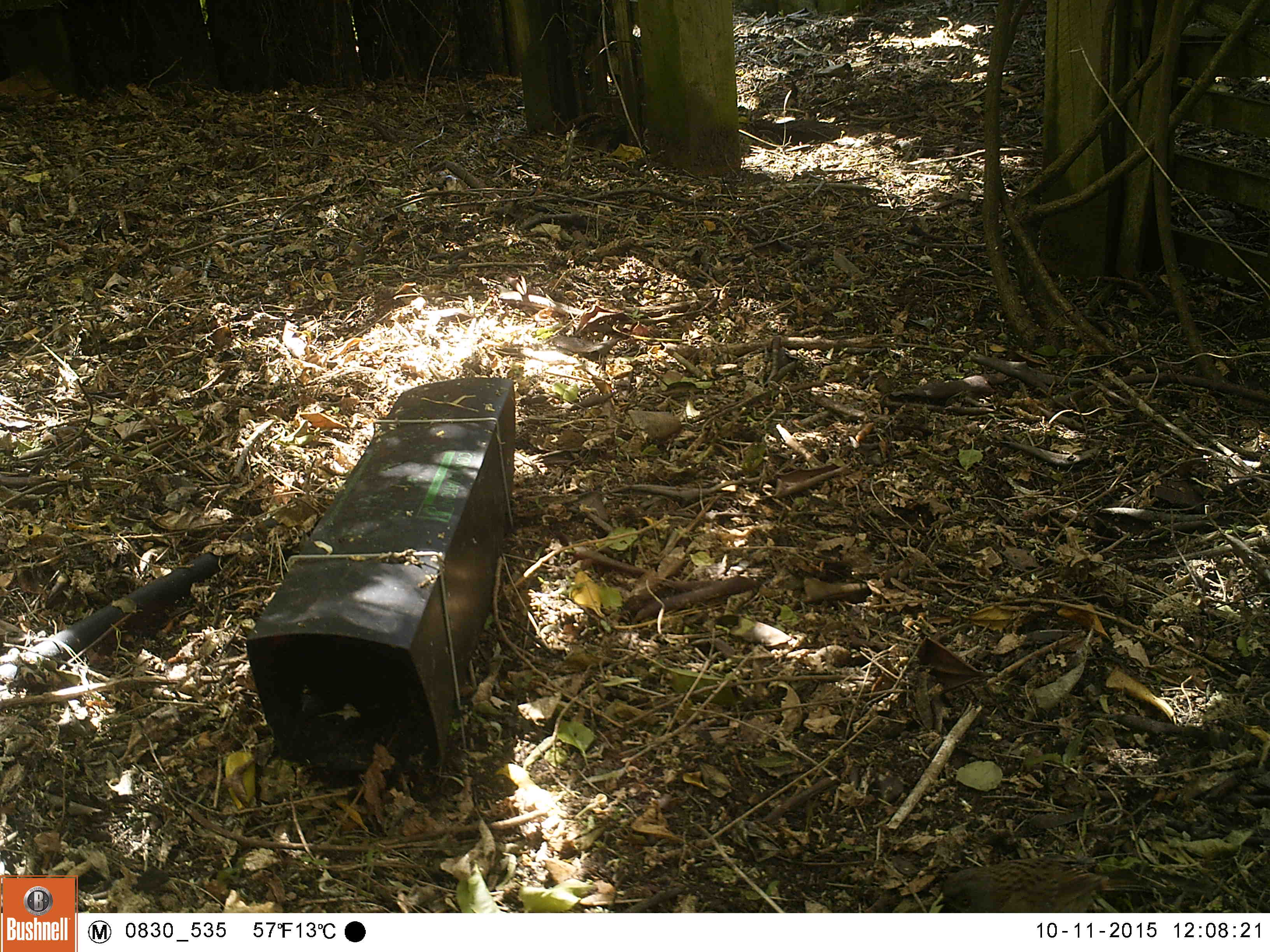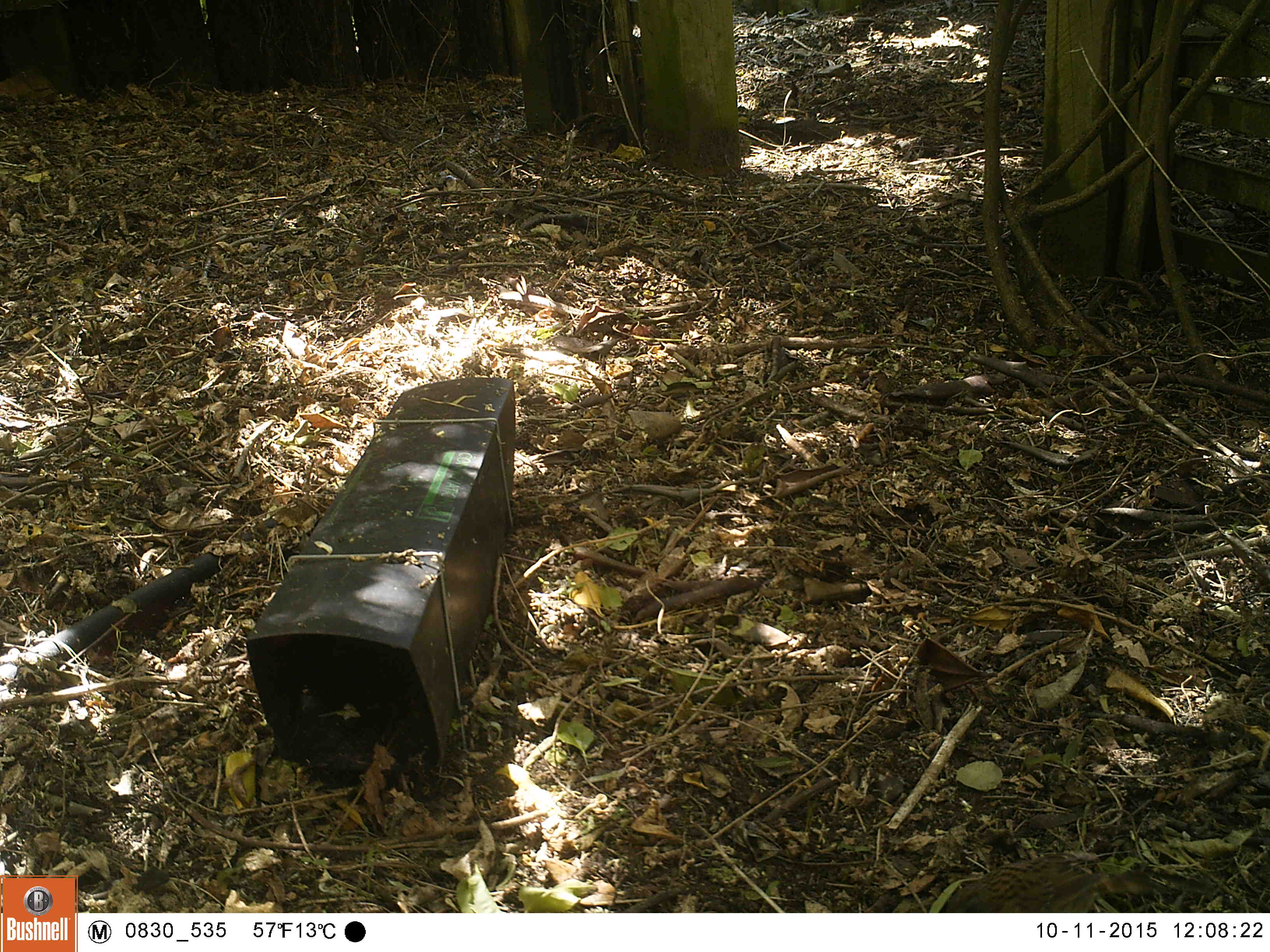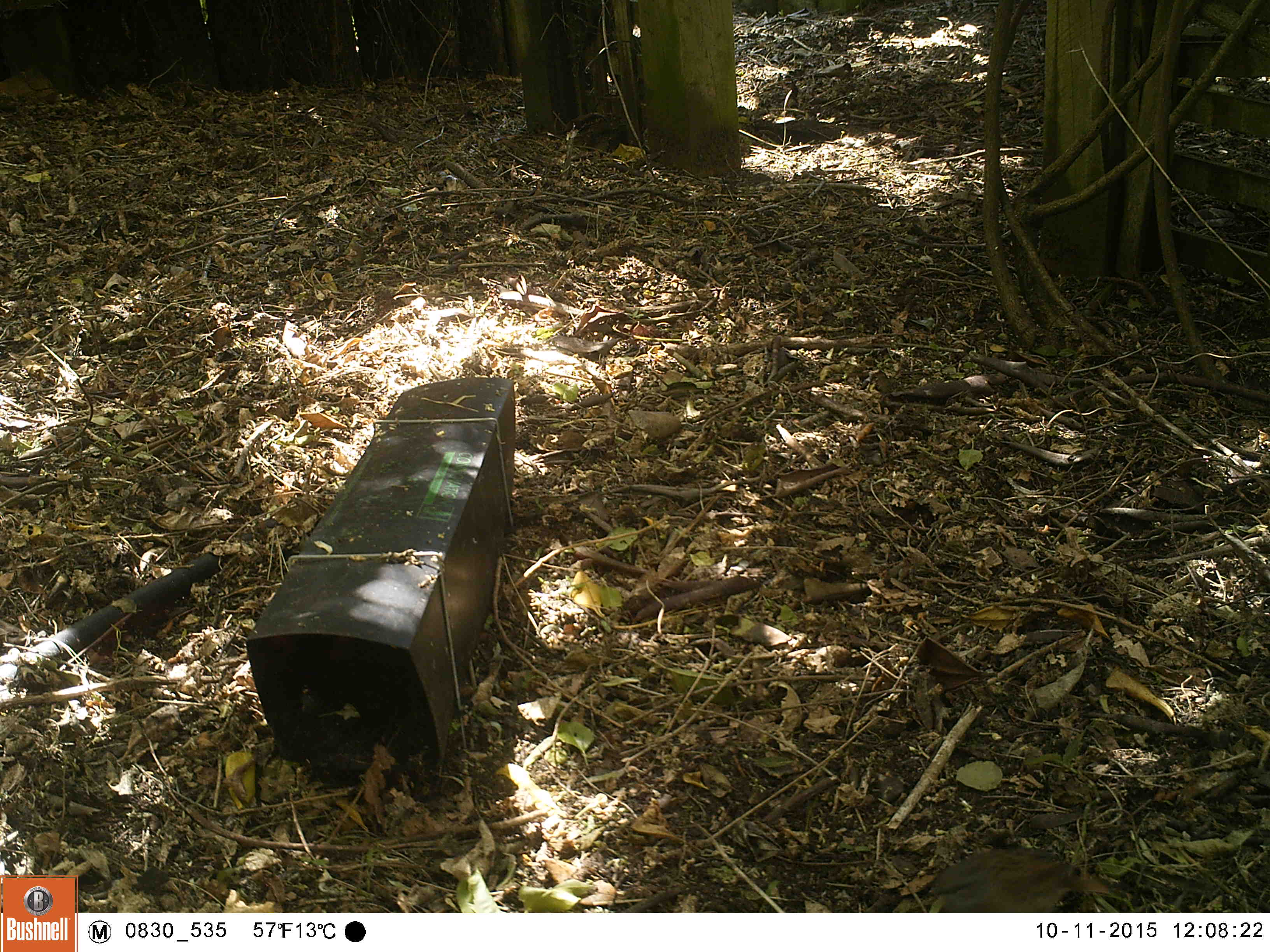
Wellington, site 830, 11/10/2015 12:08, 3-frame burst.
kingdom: Animalia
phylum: Chordata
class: Aves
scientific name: Aves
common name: bird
Bird (Aves).